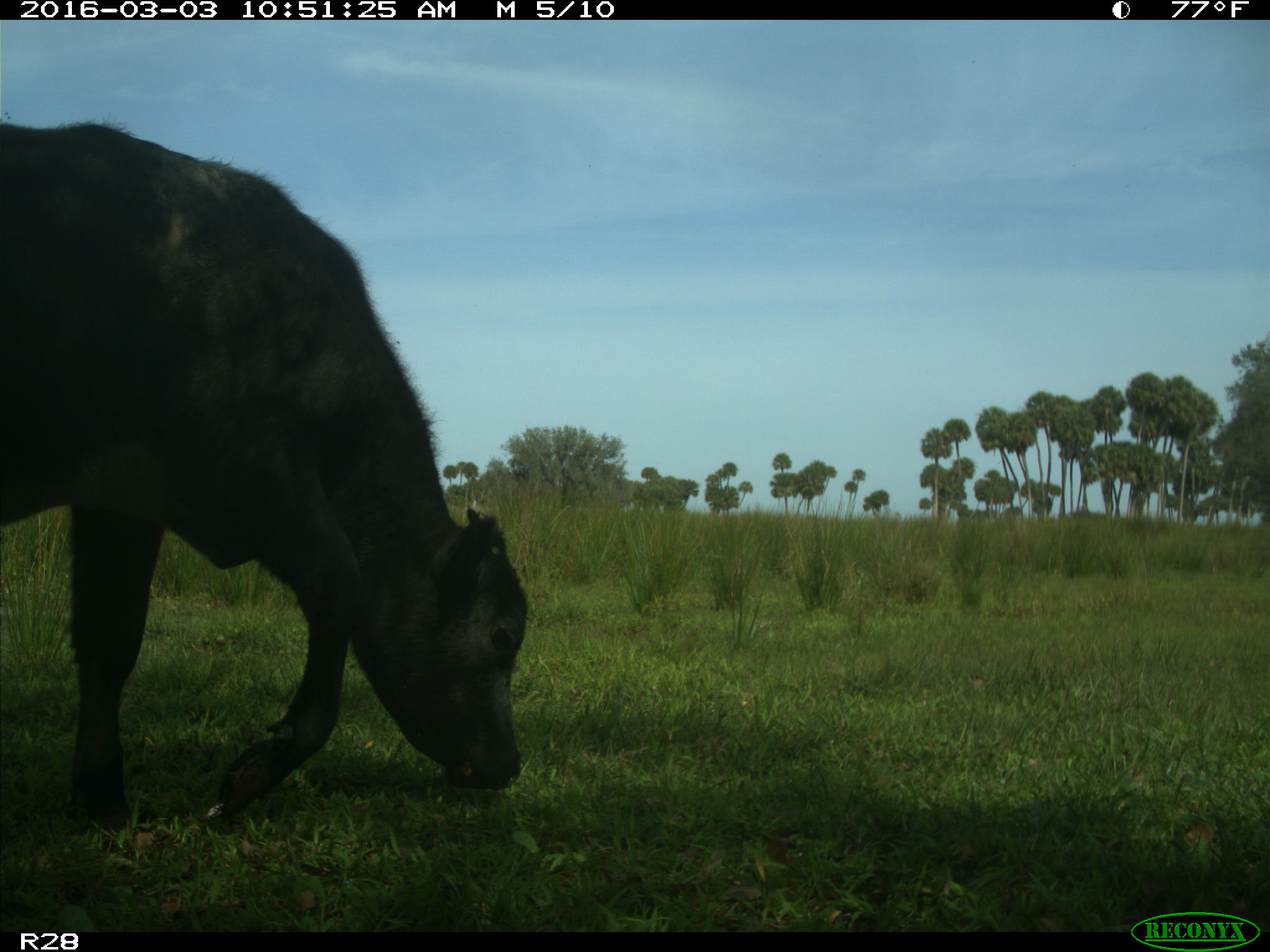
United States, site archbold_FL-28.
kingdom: Animalia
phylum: Chordata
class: Mammalia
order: Artiodactyla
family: Bovidae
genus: Bos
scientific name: Bos taurus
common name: domestic cow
Bos taurus (domestic cow).